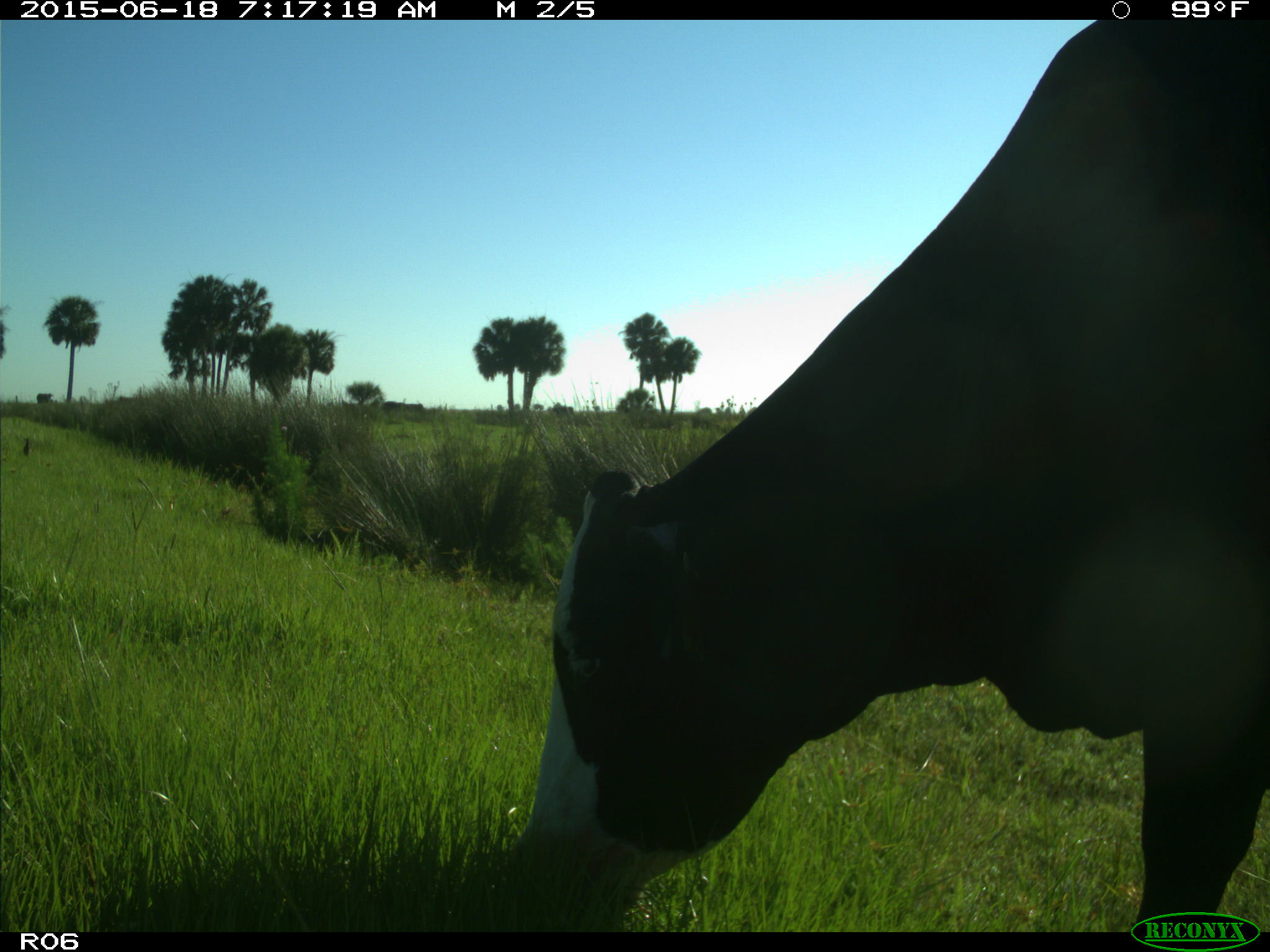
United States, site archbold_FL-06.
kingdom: Animalia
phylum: Chordata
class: Mammalia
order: Artiodactyla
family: Bovidae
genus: Bos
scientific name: Bos taurus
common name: domestic cow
Bos taurus (domestic cow).